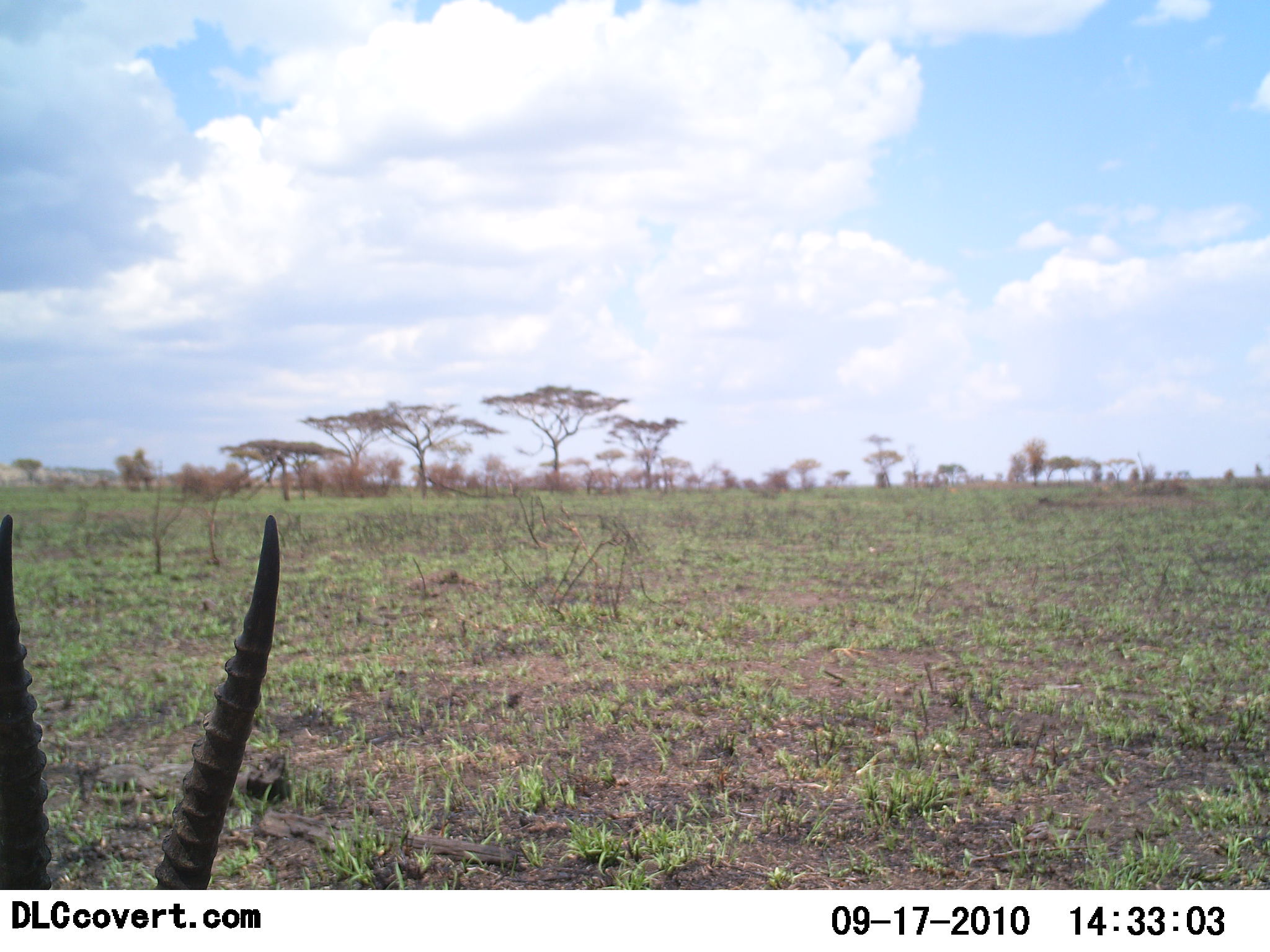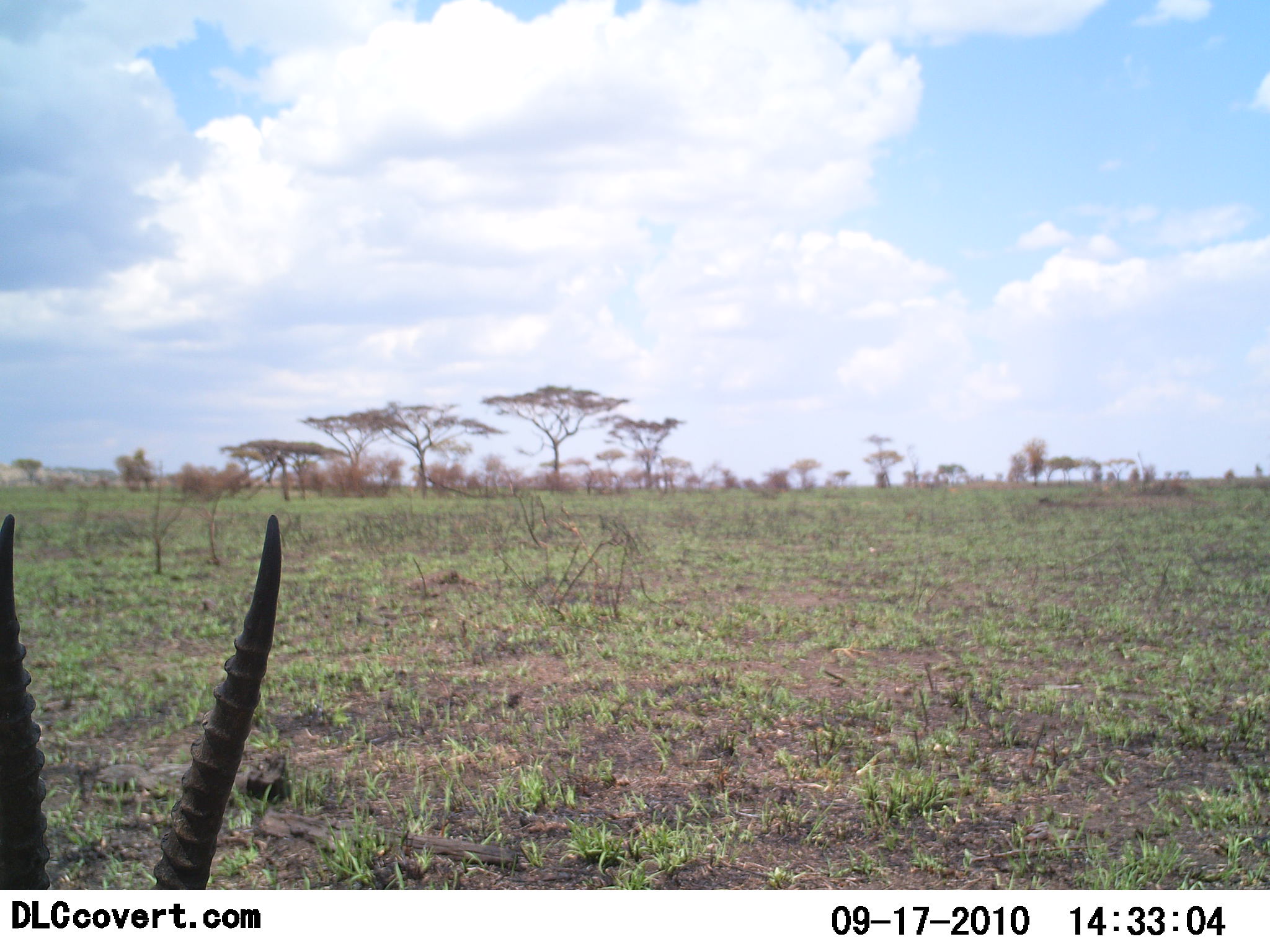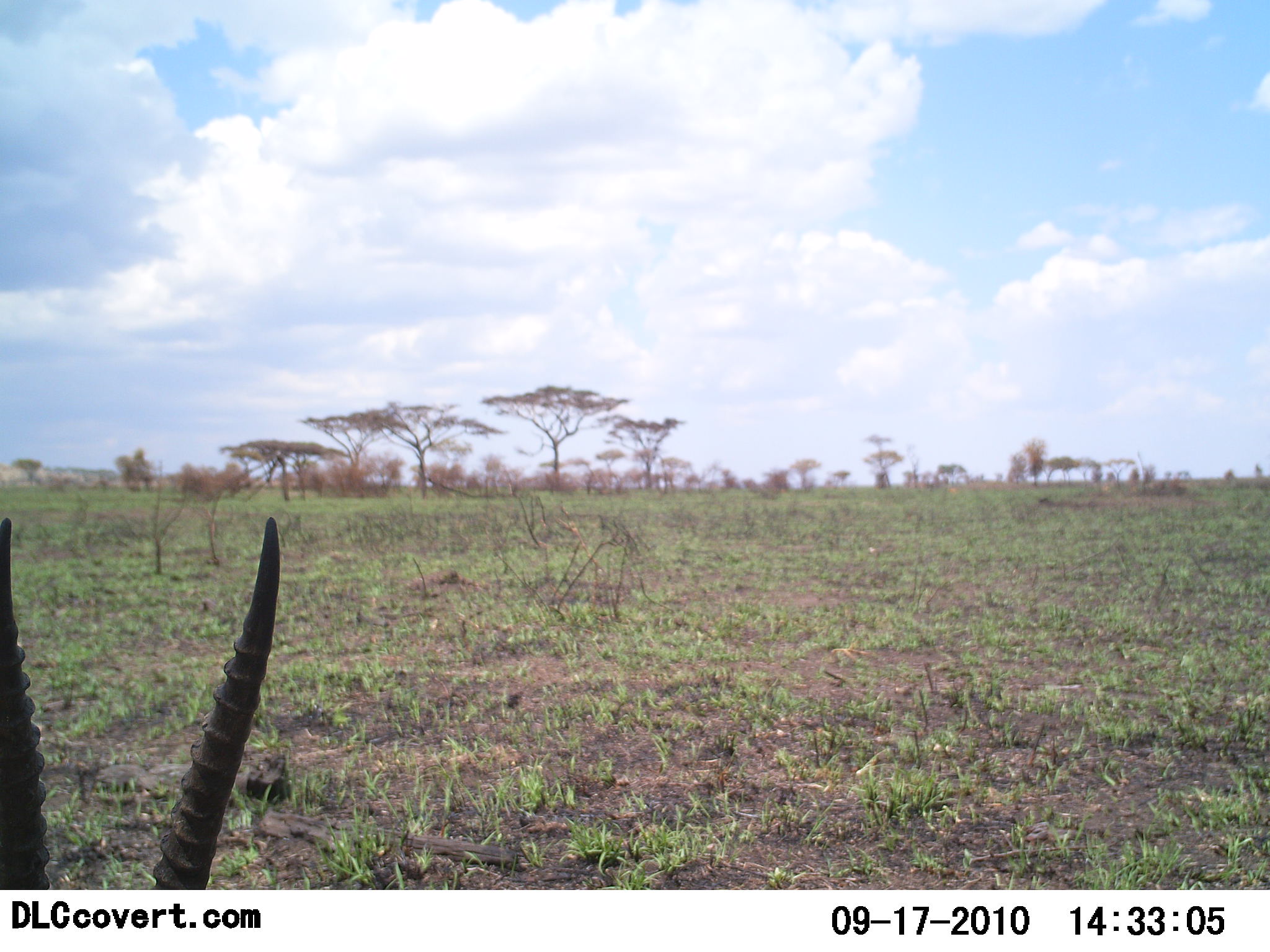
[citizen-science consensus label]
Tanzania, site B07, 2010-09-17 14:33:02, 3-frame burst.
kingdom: Animalia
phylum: Chordata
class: Mammalia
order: Artiodactyla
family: Bovidae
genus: Nanger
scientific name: Nanger granti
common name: grant's gazelle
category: gazellegrants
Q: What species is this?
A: Gazellegrants (grant's gazelle) (Nanger granti).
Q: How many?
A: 1.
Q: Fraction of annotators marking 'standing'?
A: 45%.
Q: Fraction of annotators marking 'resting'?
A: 36%.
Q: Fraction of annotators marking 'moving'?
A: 0%.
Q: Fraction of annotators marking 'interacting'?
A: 0%.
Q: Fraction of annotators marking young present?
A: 0%.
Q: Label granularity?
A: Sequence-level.